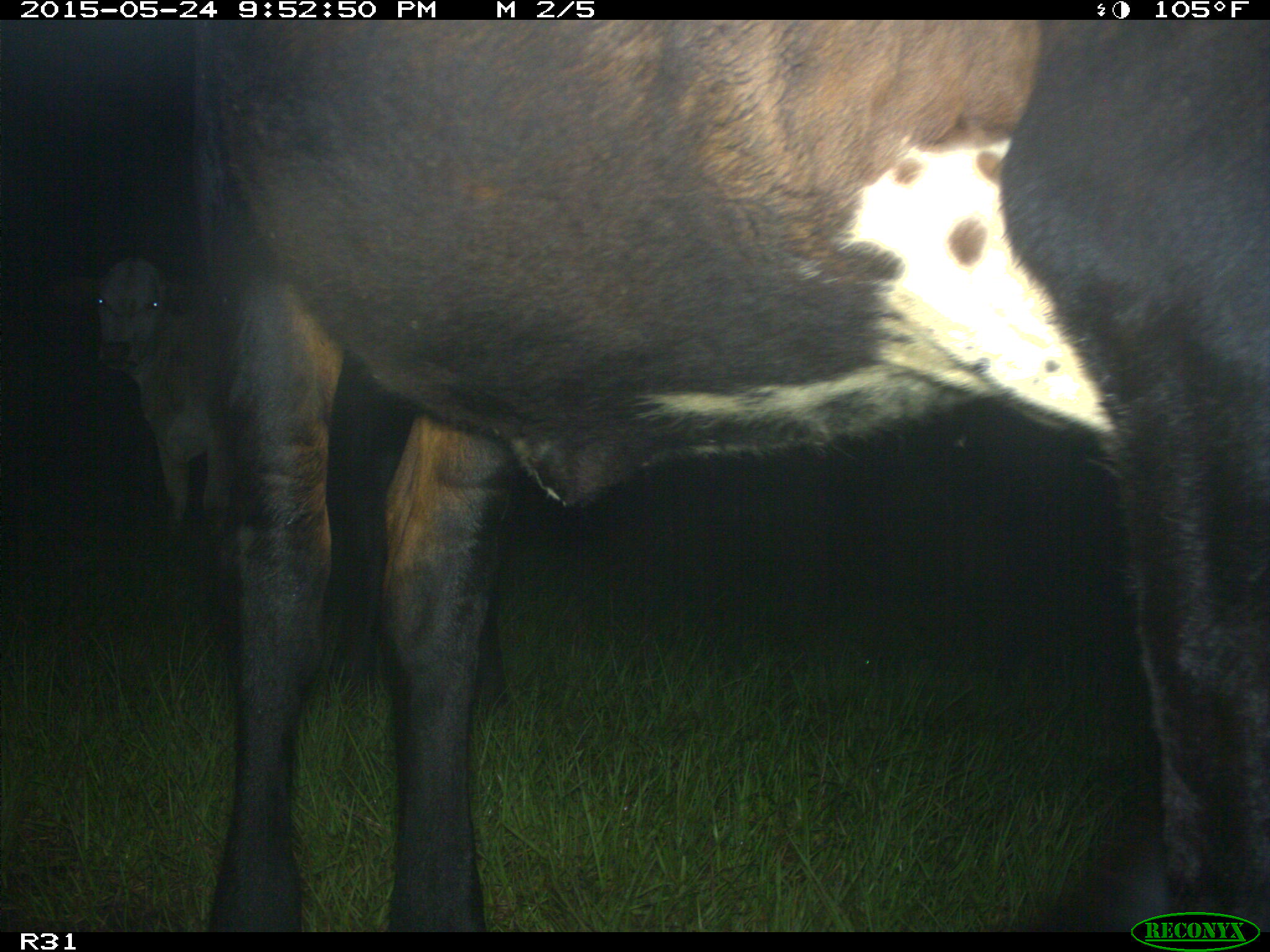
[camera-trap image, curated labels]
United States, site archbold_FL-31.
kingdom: Animalia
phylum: Chordata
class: Mammalia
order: Artiodactyla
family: Bovidae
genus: Bos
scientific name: Bos taurus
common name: domestic cow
Bos taurus (domestic cow).